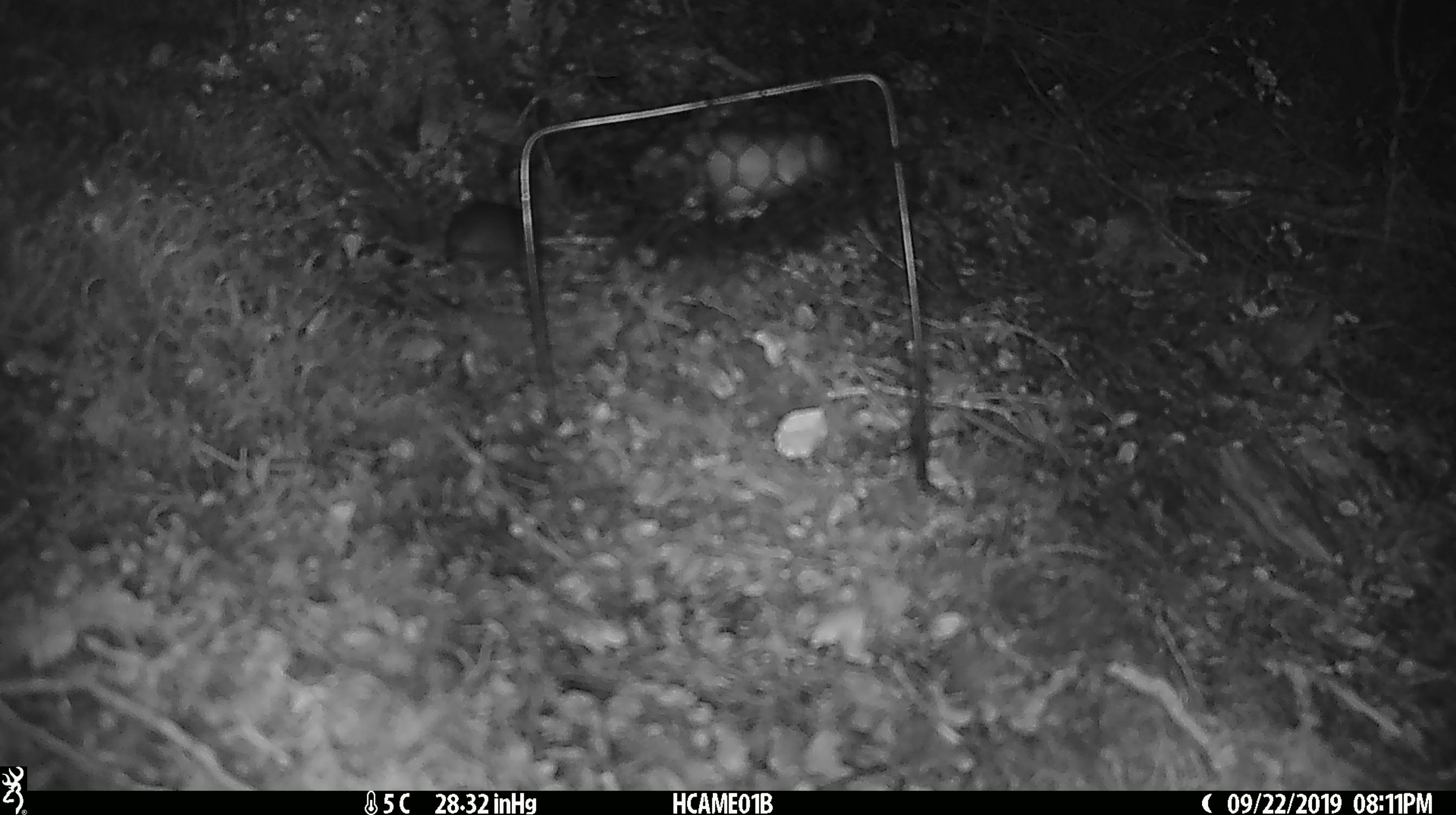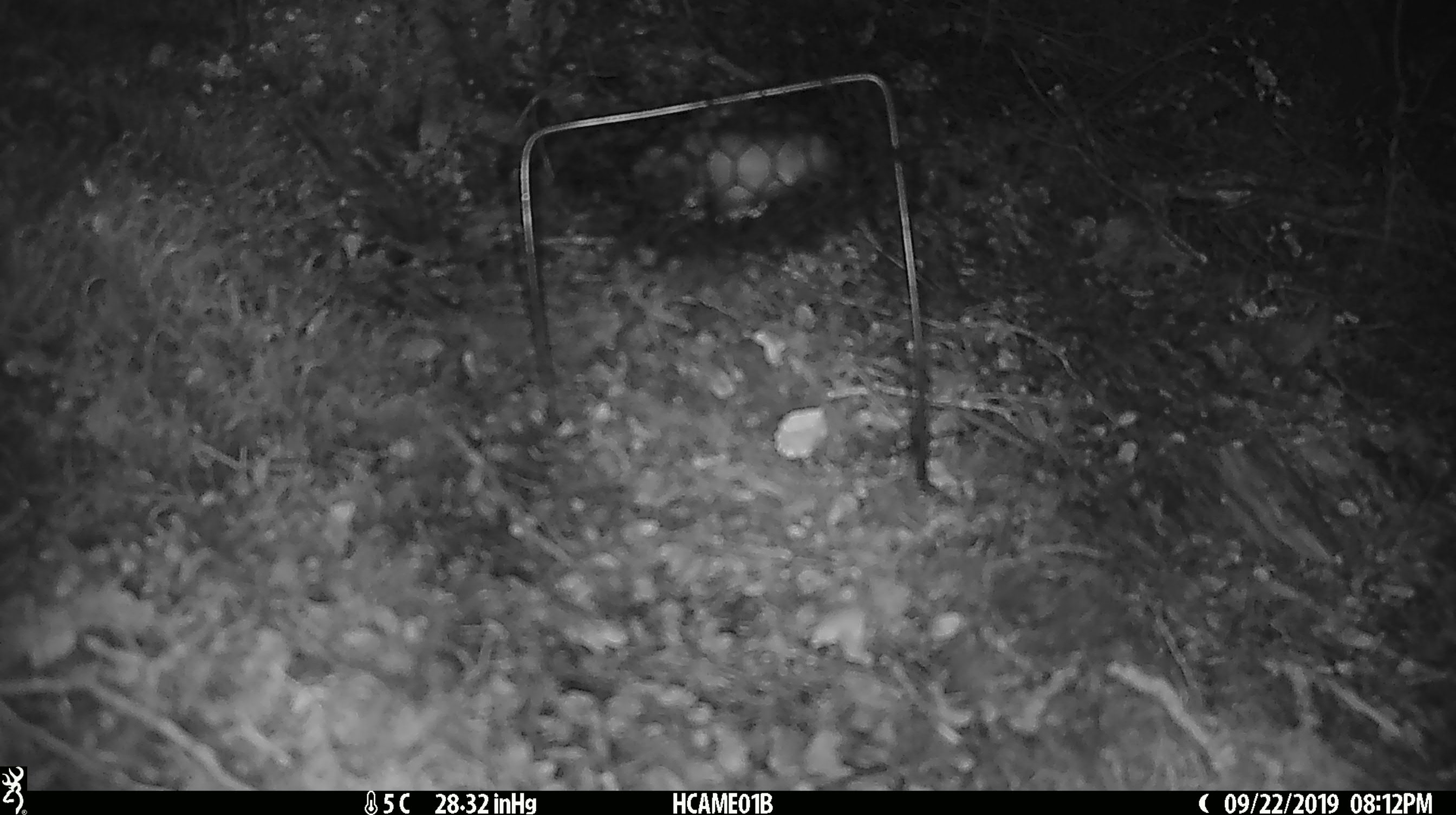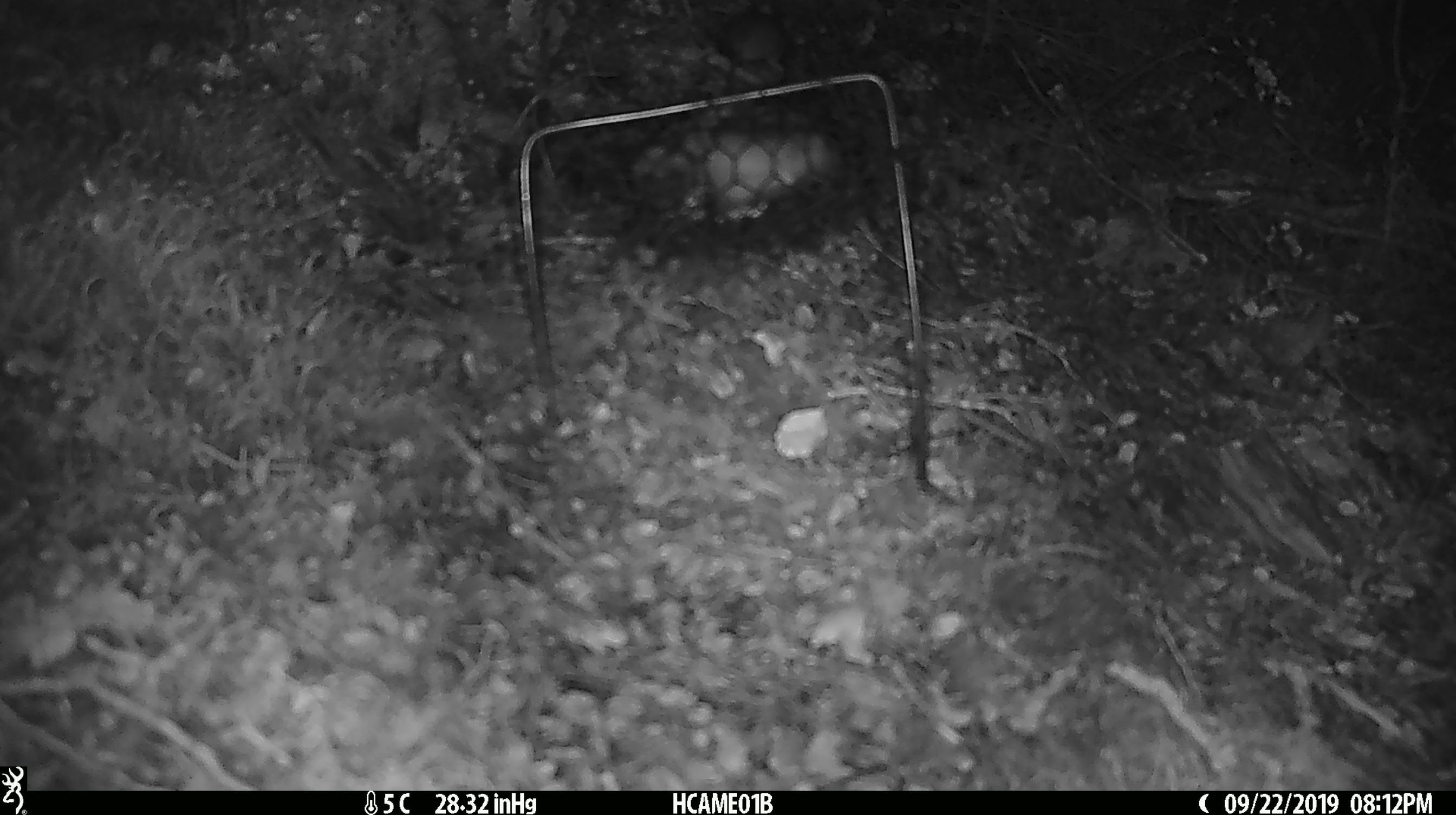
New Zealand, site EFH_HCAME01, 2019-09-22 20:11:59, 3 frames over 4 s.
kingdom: Animalia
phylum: Chordata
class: Mammalia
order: Rodentia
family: Muridae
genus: Mus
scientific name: Mus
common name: mouse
Mouse (Mus).